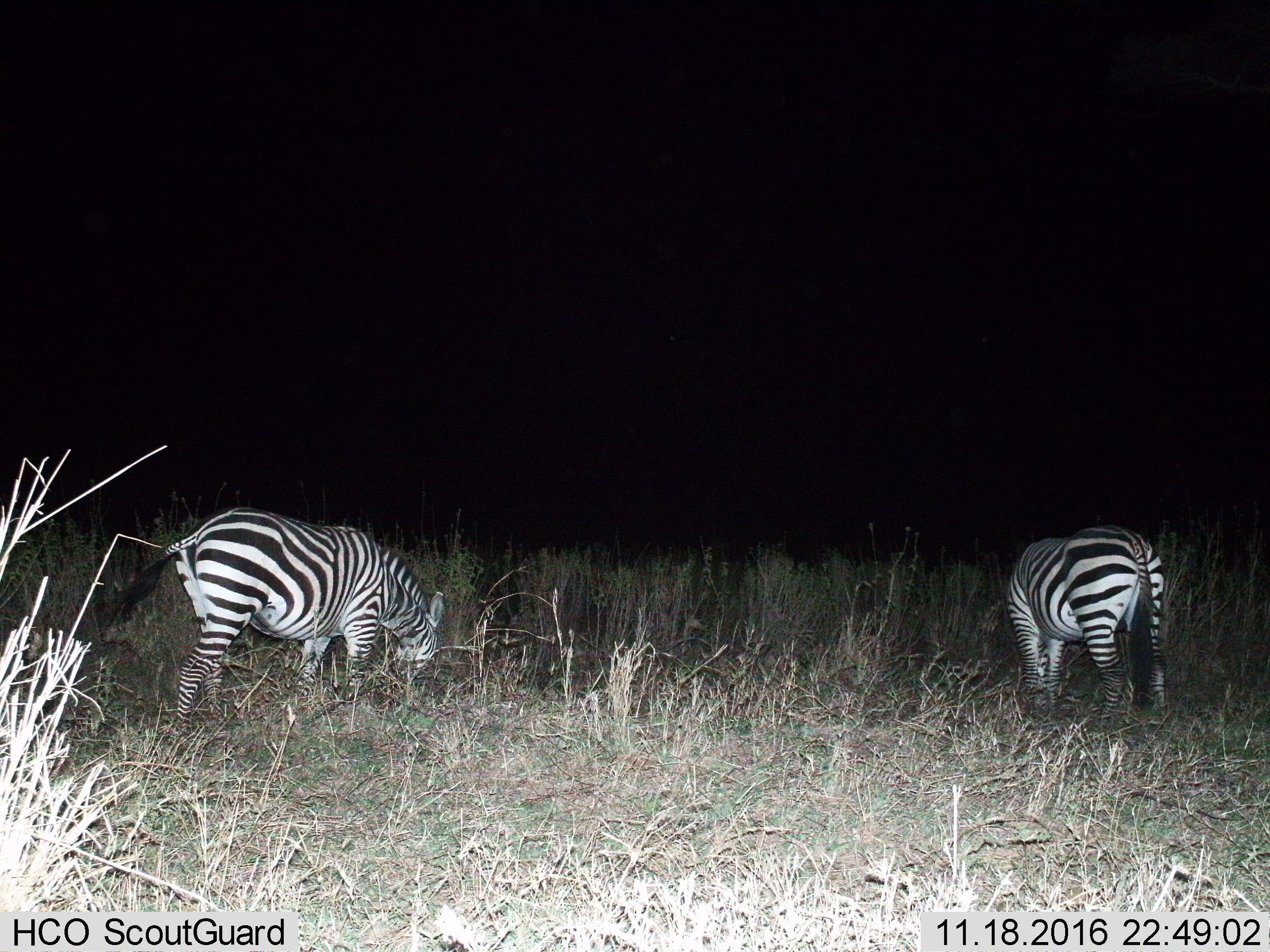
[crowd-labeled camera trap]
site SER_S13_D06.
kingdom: Animalia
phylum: Chordata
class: Mammalia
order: Perissodactyla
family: Equidae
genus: Equus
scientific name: Equus quagga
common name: plains zebra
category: zebraplains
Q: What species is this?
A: Zebraplains (plains zebra) (Equus quagga).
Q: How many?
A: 2.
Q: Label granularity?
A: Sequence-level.